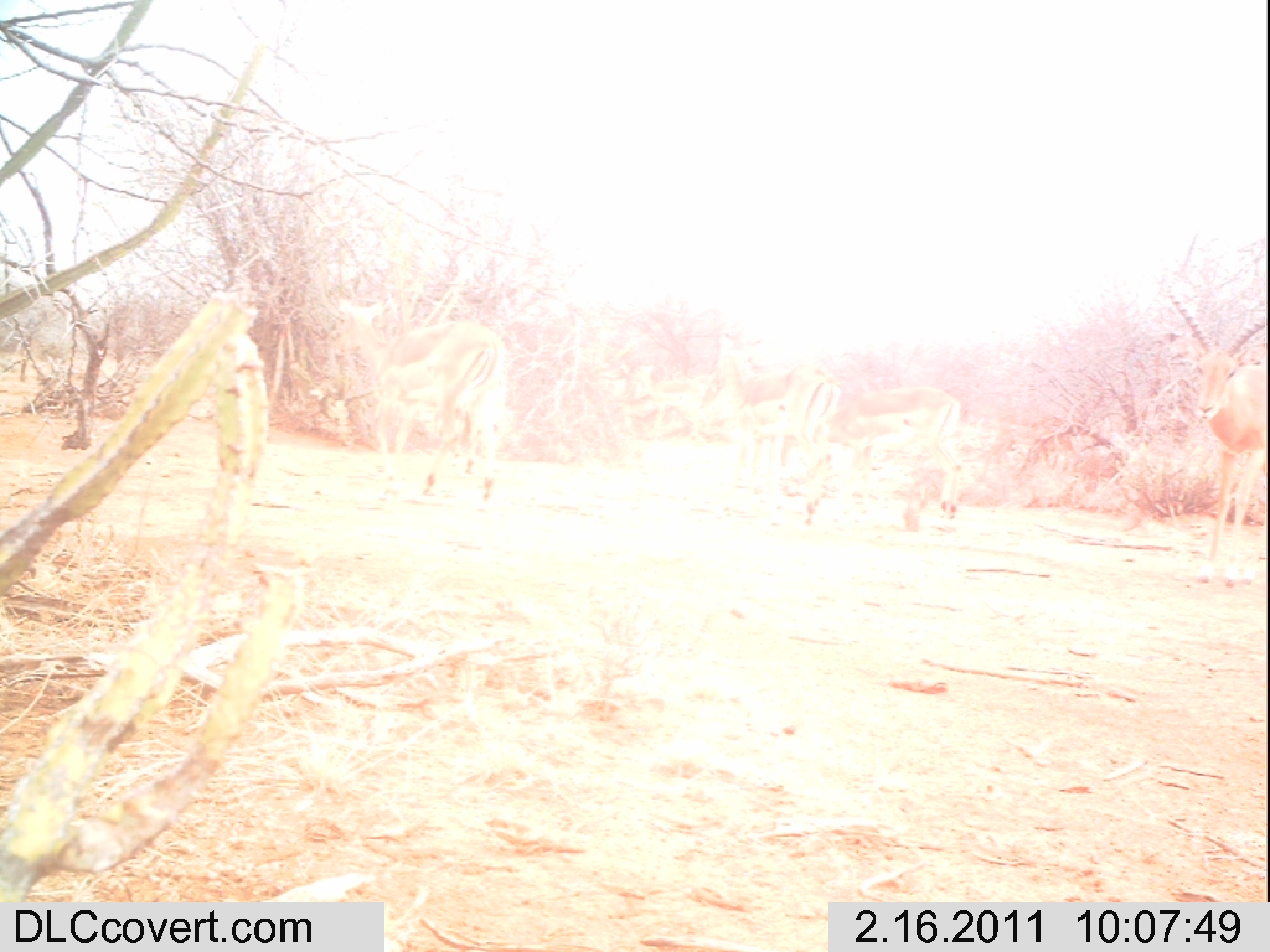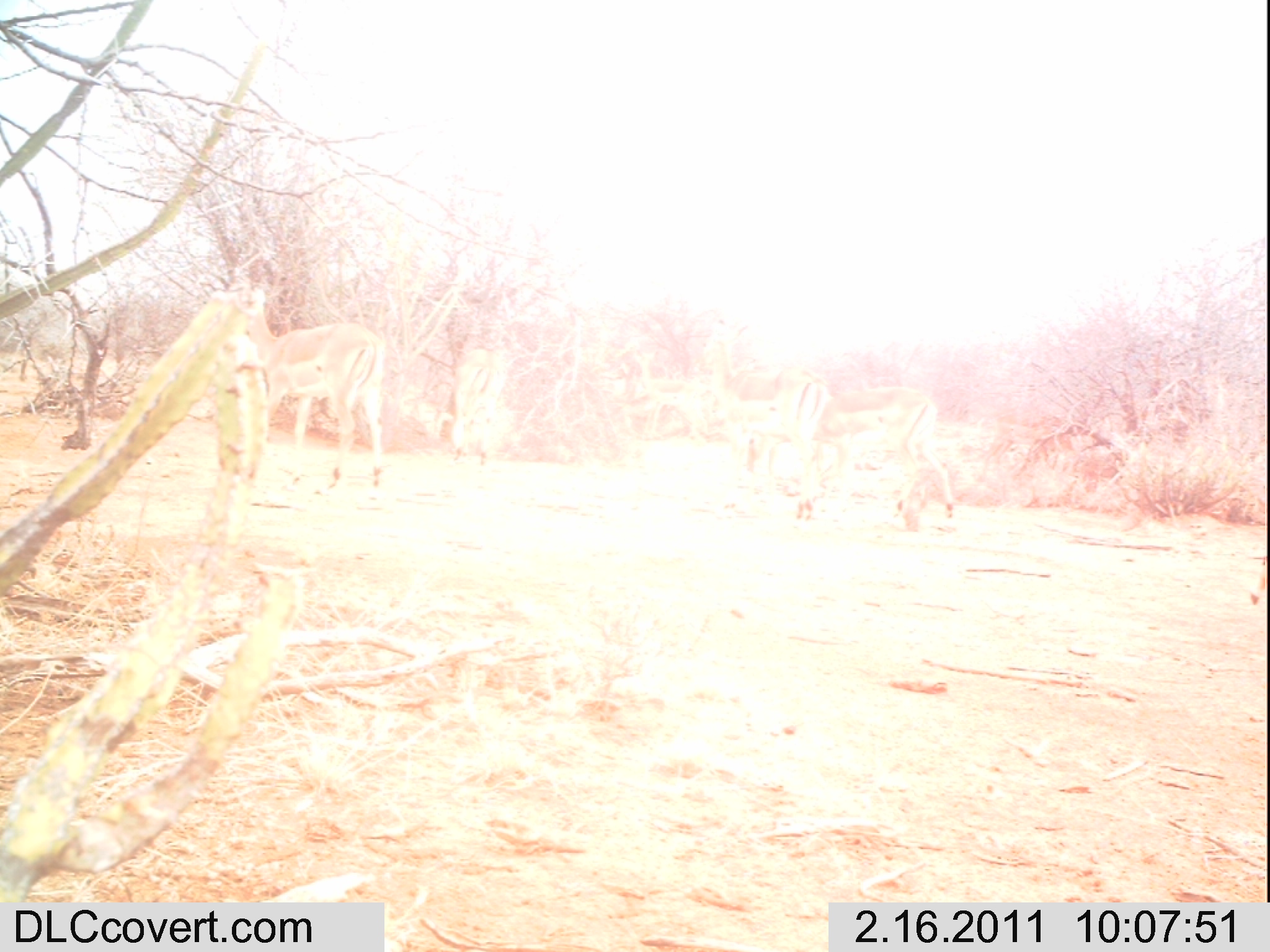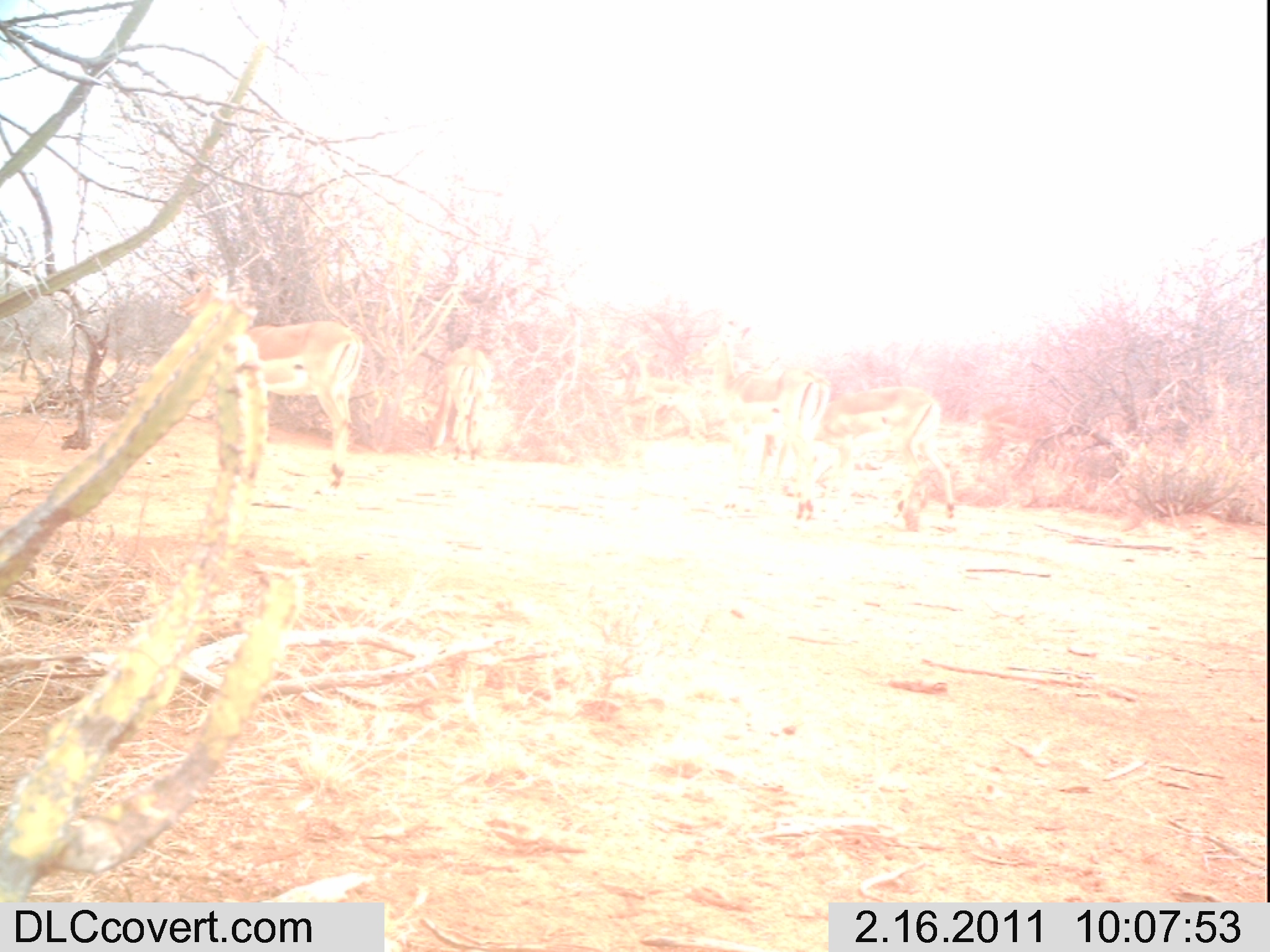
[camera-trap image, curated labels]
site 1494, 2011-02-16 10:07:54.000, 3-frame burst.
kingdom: Animalia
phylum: Chordata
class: Mammalia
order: Artiodactyla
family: Bovidae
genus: Aepyceros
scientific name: Aepyceros melampus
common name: impala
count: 4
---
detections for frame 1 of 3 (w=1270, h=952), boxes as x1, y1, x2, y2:
aepyceros melampus: 1152, 224, 1263, 588; 330, 297, 508, 513; 769, 384, 962, 519; 713, 333, 842, 526; 629, 363, 713, 441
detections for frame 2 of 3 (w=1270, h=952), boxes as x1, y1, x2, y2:
aepyceros melampus: 195, 269, 385, 499; 745, 384, 954, 518; 693, 317, 827, 520; 632, 343, 711, 439; 449, 348, 507, 466; 1250, 563, 1265, 606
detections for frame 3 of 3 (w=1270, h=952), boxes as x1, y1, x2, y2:
aepyceros melampus: 170, 266, 364, 497; 683, 319, 831, 529; 764, 381, 954, 532; 969, 406, 1068, 505; 418, 346, 492, 461; 633, 347, 708, 440